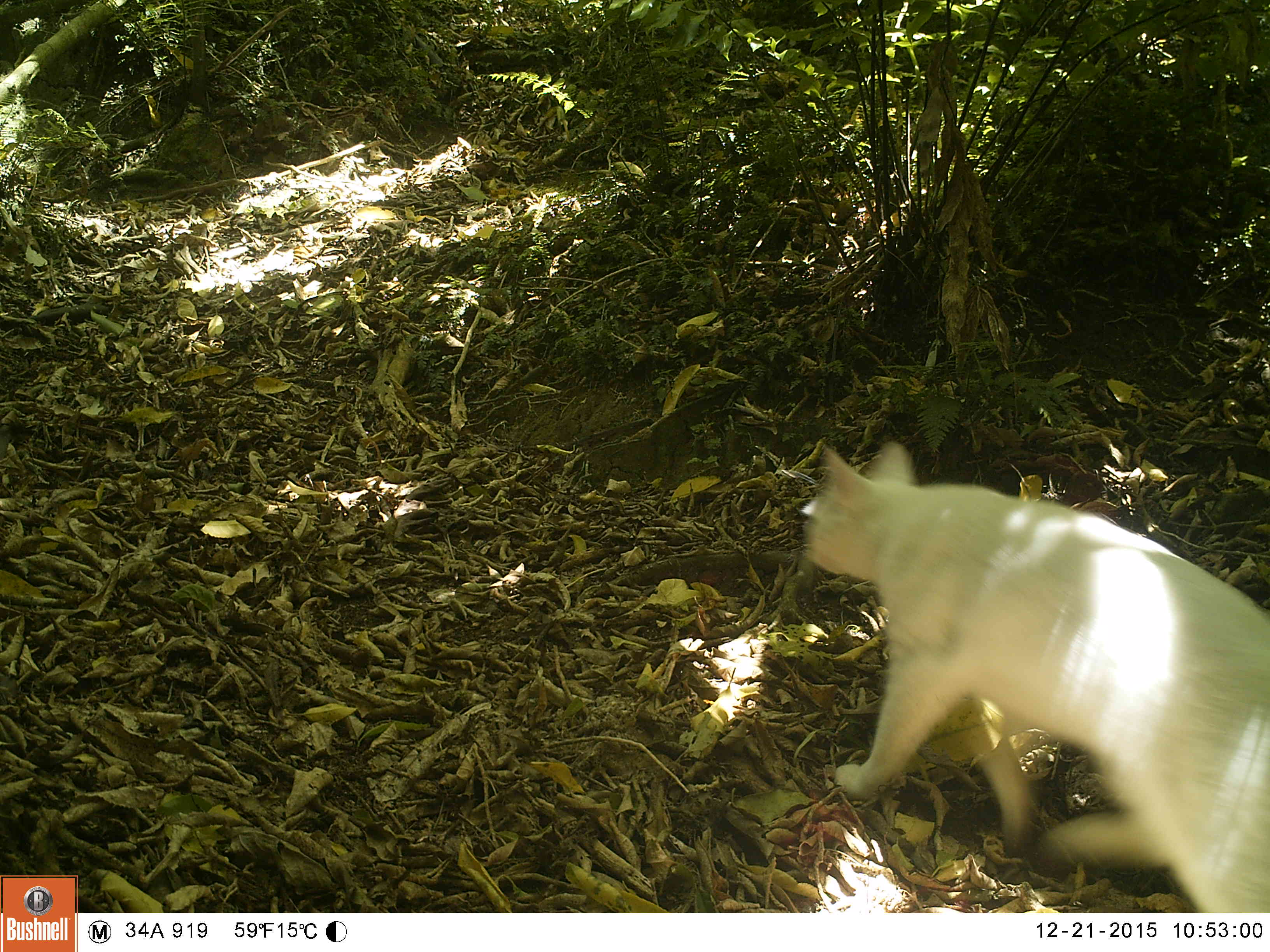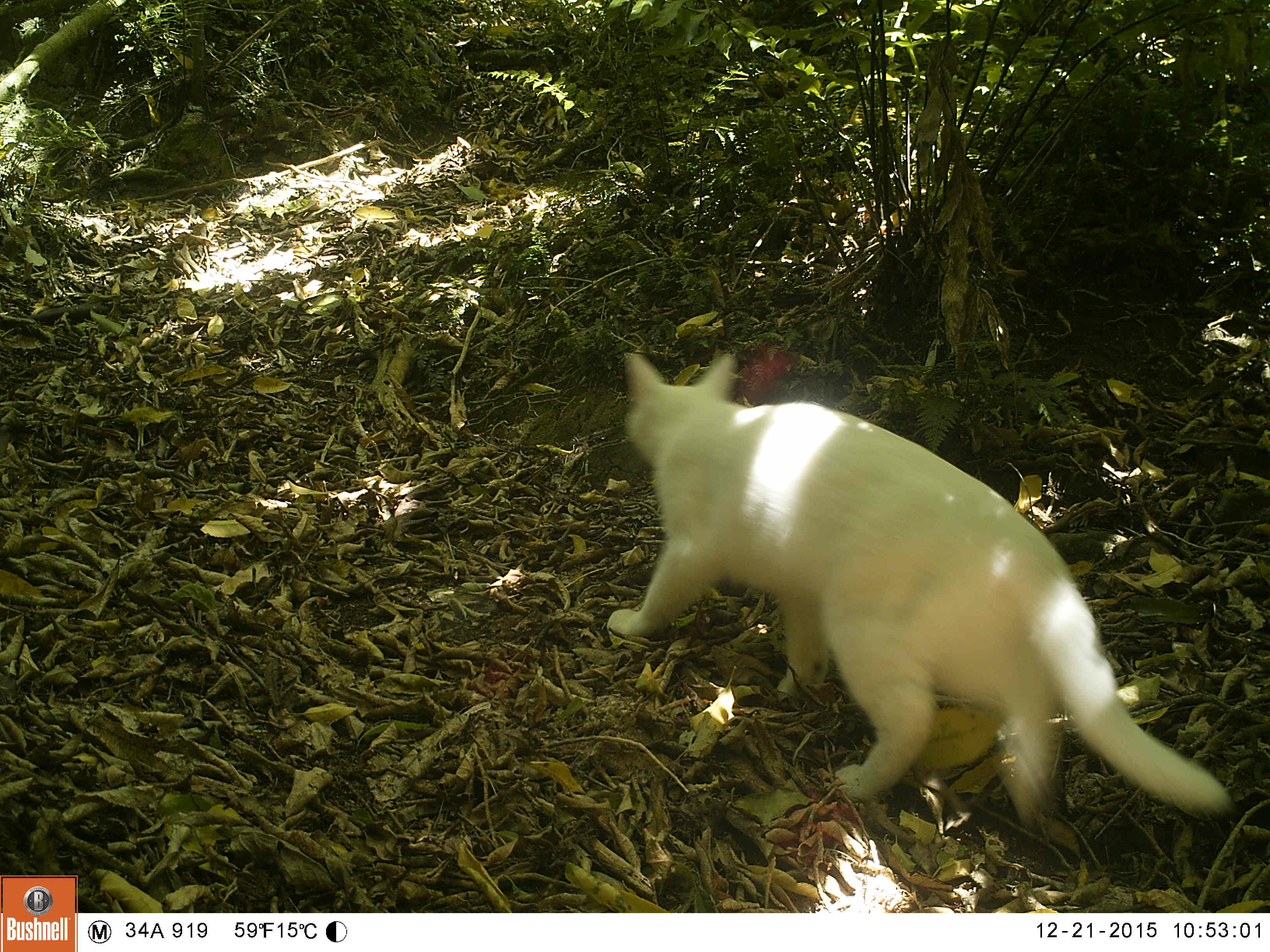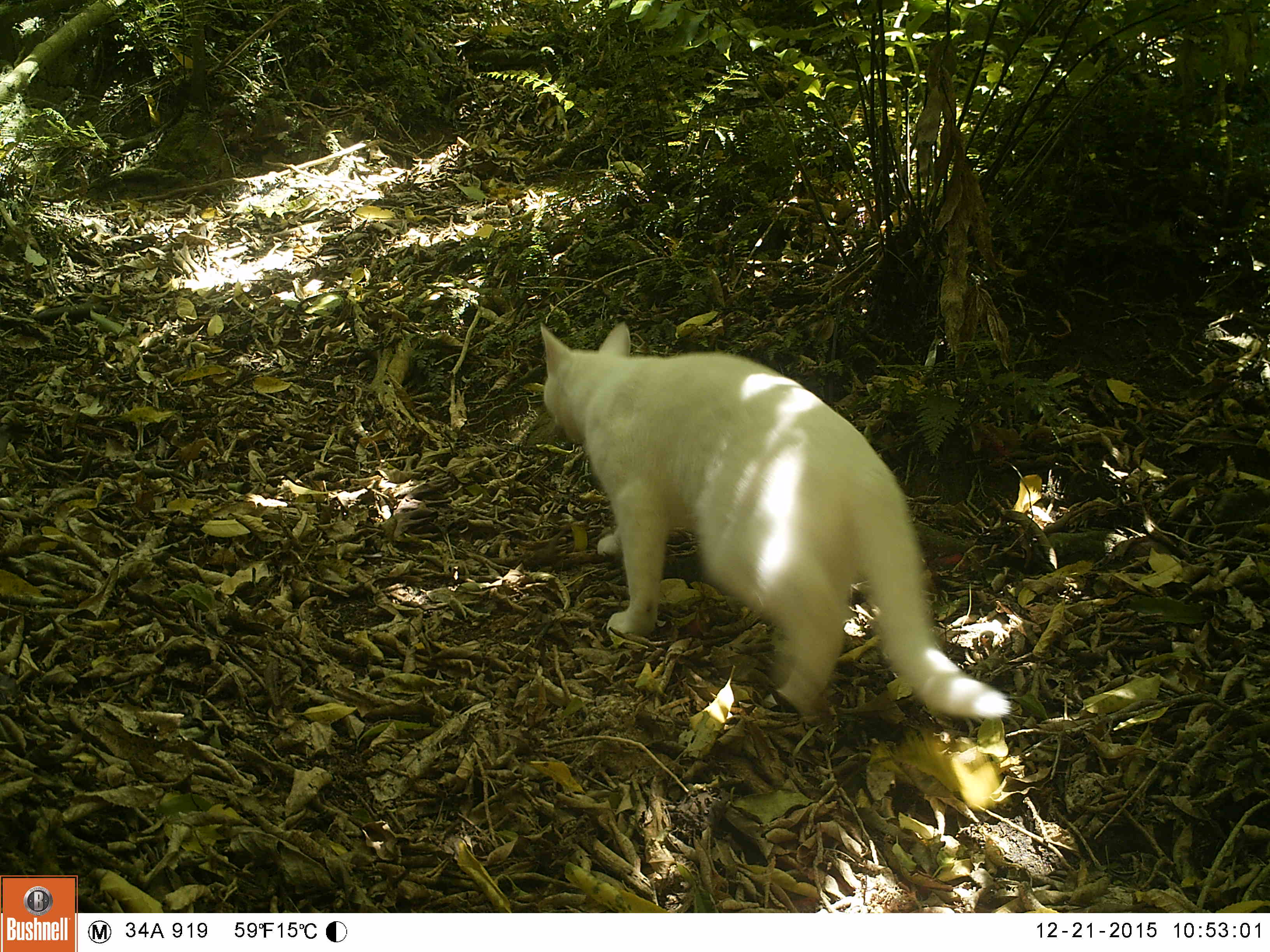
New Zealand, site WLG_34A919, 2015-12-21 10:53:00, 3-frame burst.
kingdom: Animalia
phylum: Chordata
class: Mammalia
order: Carnivora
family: Felidae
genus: Felis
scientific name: Felis catus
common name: domestic cat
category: cat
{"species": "cat (domestic cat) (Felis catus)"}